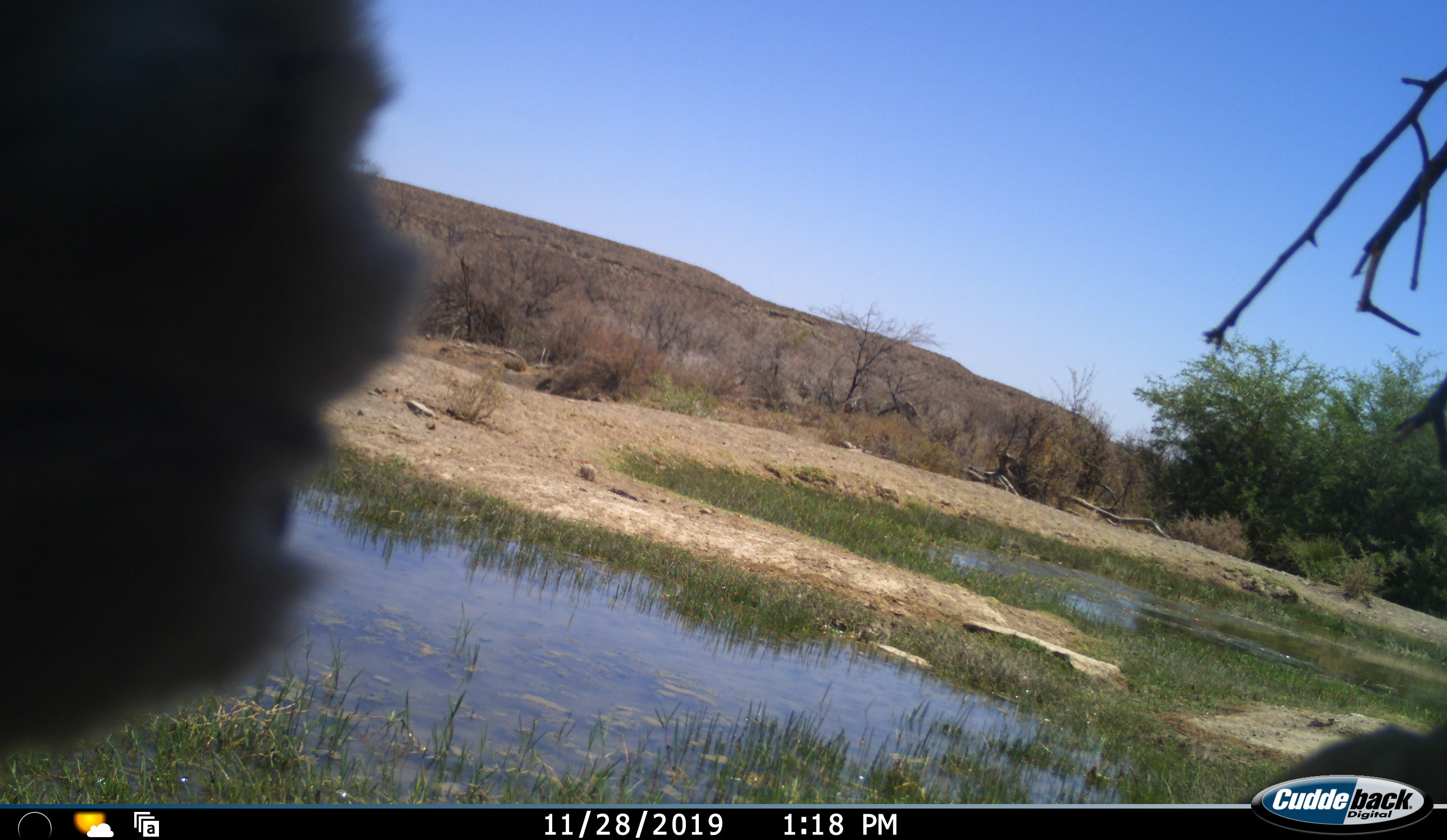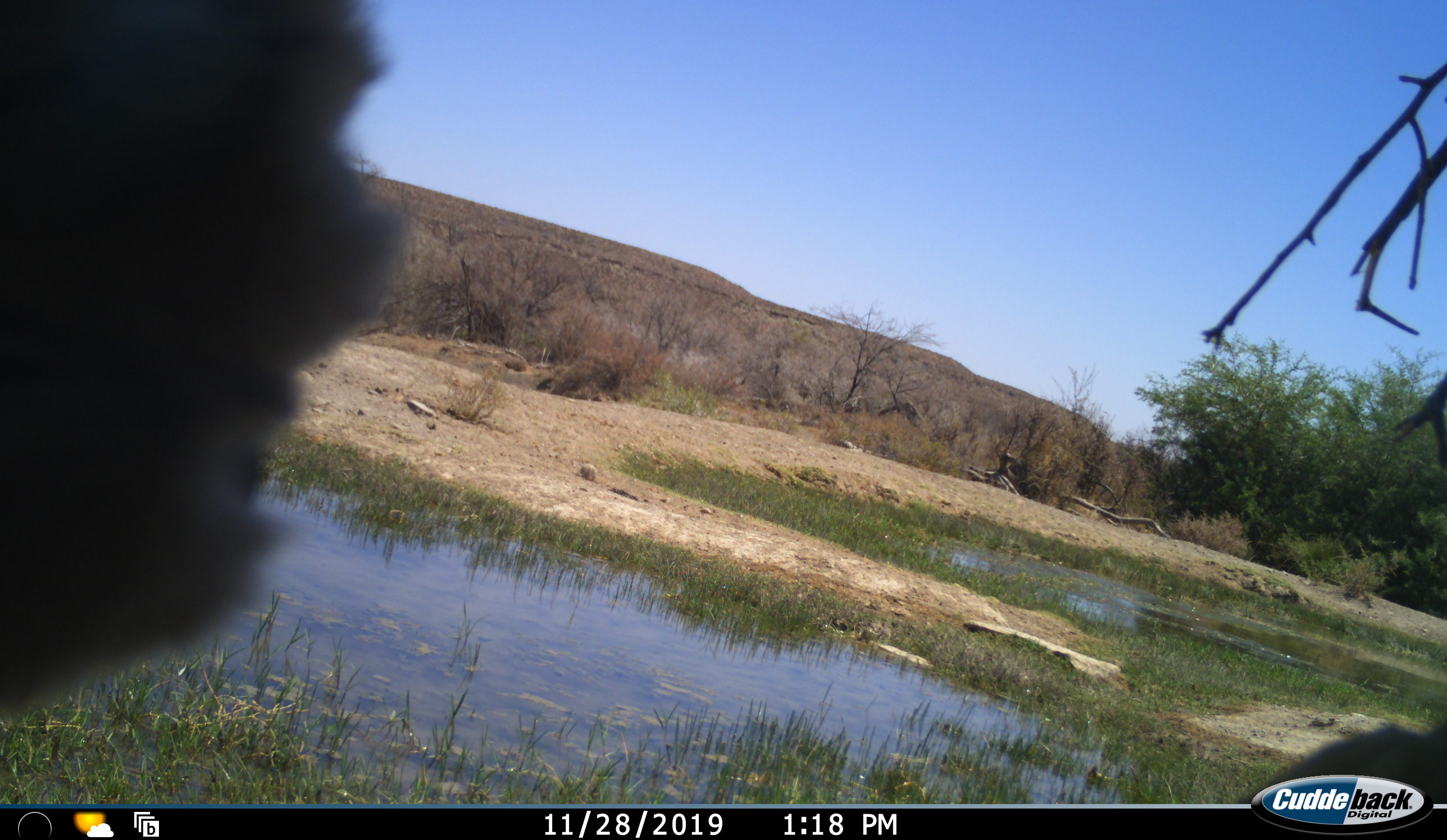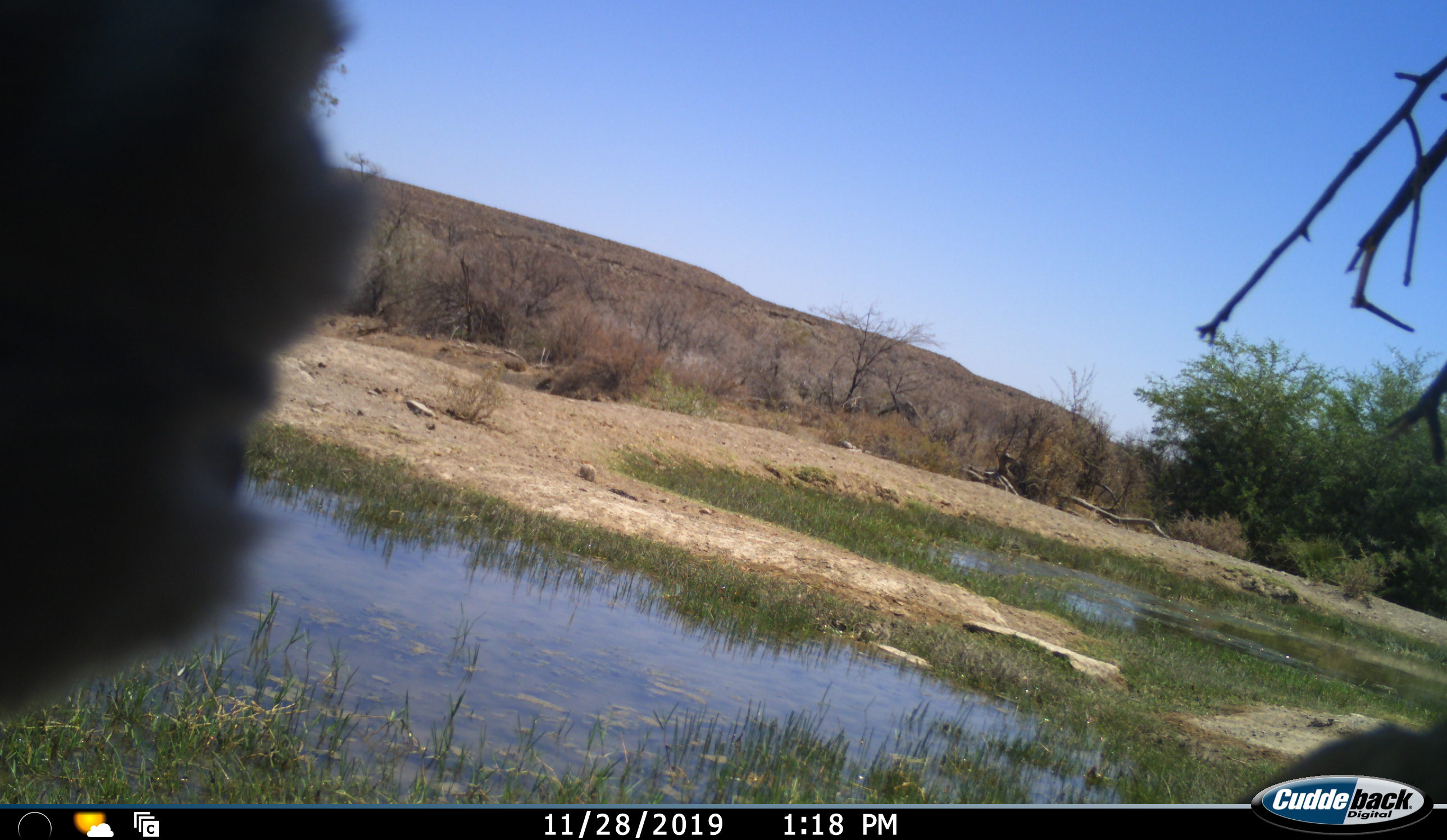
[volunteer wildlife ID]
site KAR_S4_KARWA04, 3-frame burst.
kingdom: Animalia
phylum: Chordata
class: Mammalia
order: Primates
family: Cercopithecidae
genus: Papio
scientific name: Papio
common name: baboon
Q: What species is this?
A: Baboon (Papio).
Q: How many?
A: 1.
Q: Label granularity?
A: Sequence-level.